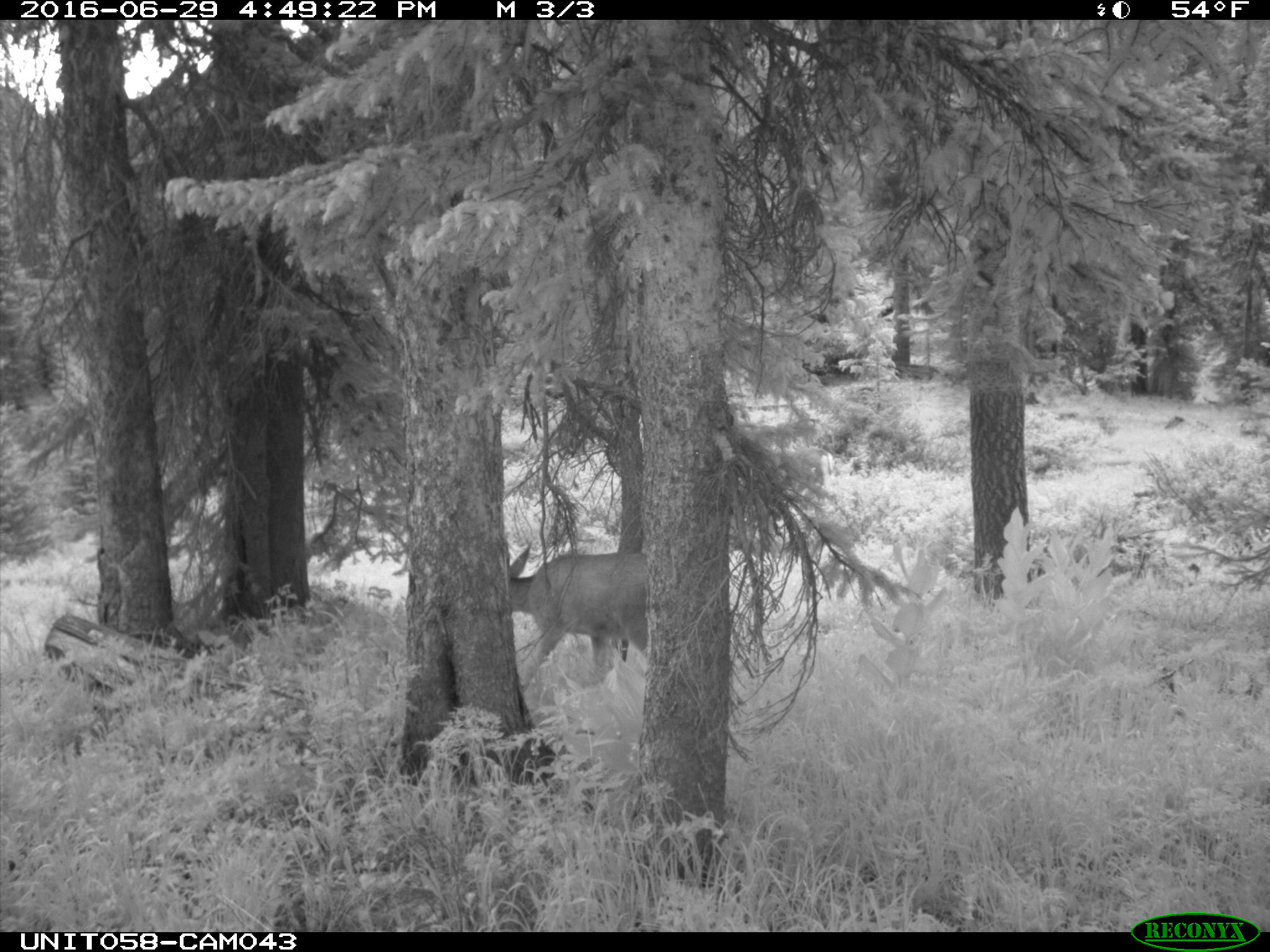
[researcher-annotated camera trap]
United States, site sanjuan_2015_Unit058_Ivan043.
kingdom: Animalia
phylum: Chordata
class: Mammalia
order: Artiodactyla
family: Cervidae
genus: Odocoileus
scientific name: Odocoileus hemionus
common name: mule deer